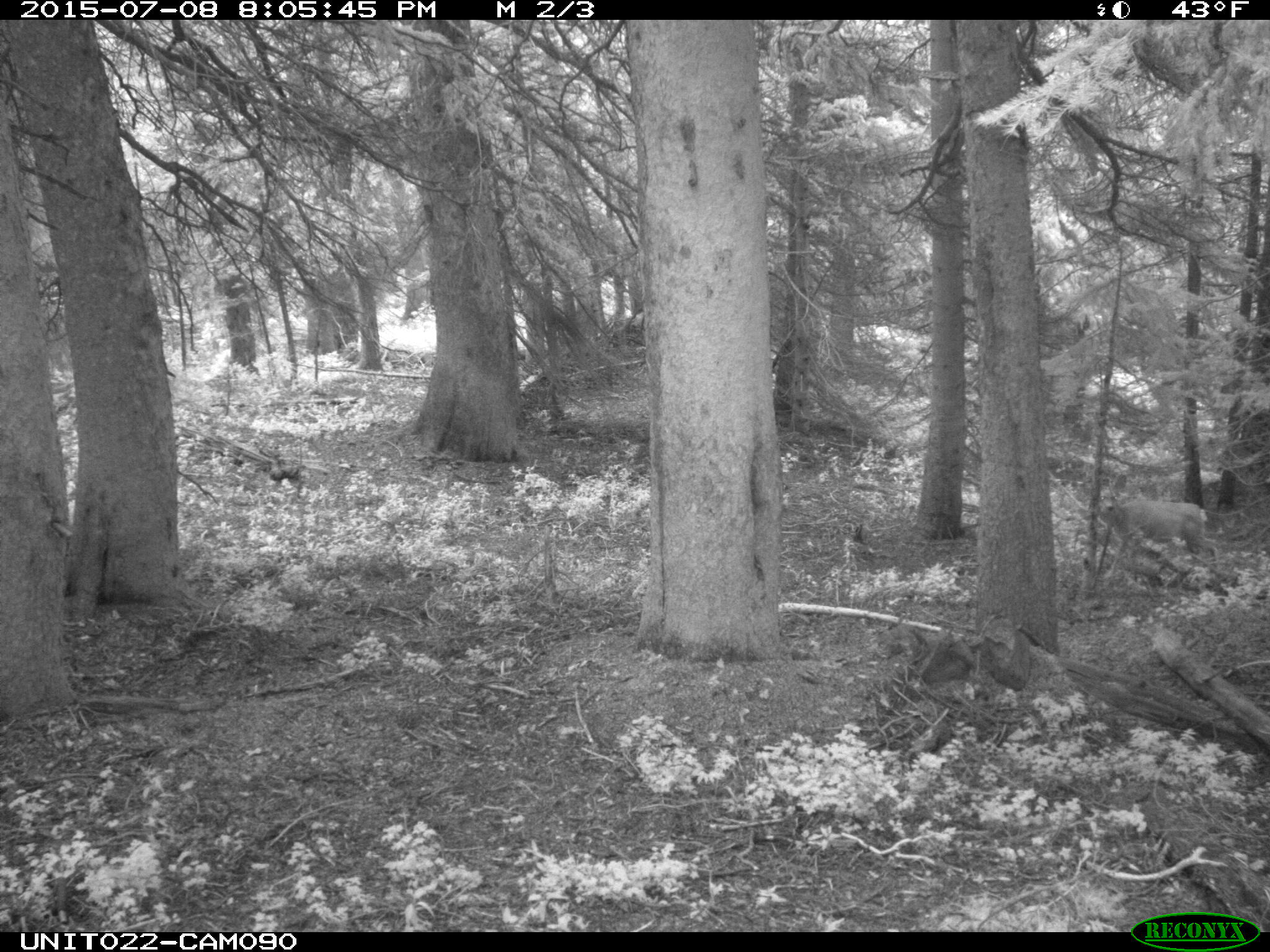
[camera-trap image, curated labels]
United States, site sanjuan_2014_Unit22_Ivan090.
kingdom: Animalia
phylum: Chordata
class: Mammalia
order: Artiodactyla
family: Cervidae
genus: Odocoileus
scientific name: Odocoileus hemionus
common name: mule deer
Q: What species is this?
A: Odocoileus hemionus (mule deer).